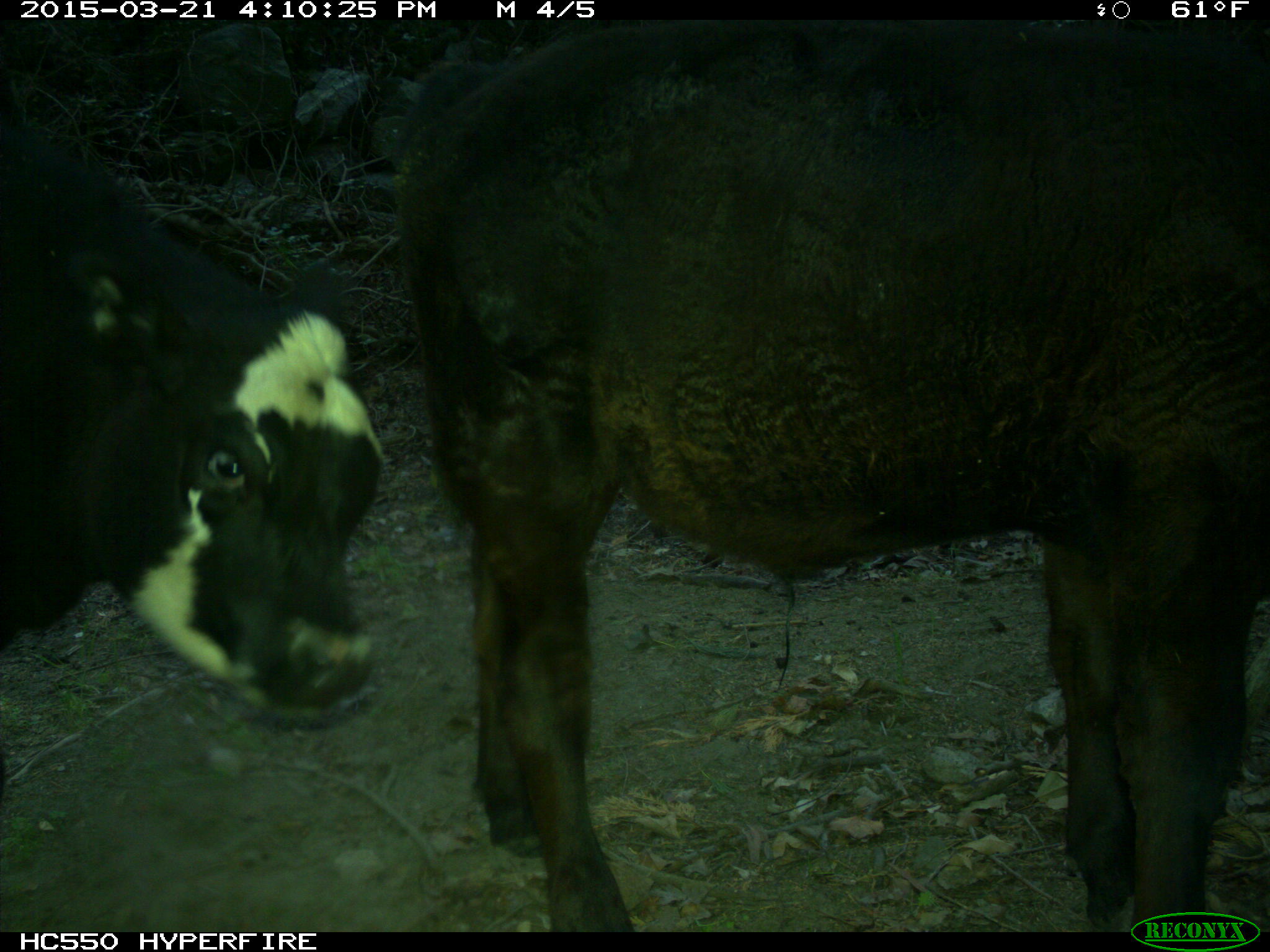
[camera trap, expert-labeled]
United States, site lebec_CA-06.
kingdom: Animalia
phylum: Chordata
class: Mammalia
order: Artiodactyla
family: Bovidae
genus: Bos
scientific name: Bos taurus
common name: domestic cow